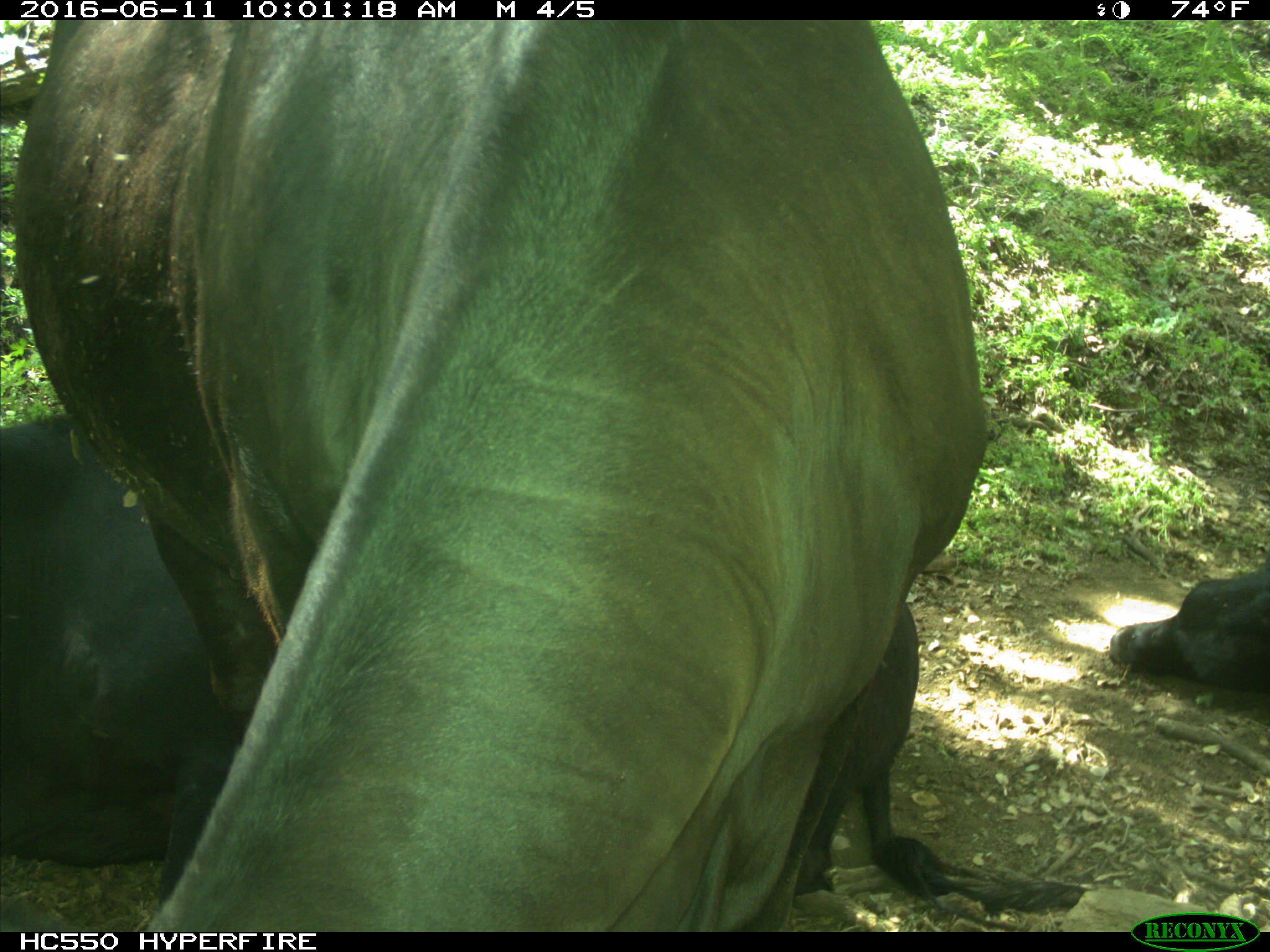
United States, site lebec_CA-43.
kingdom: Animalia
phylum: Chordata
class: Mammalia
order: Artiodactyla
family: Bovidae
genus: Bos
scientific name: Bos taurus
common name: domestic cow